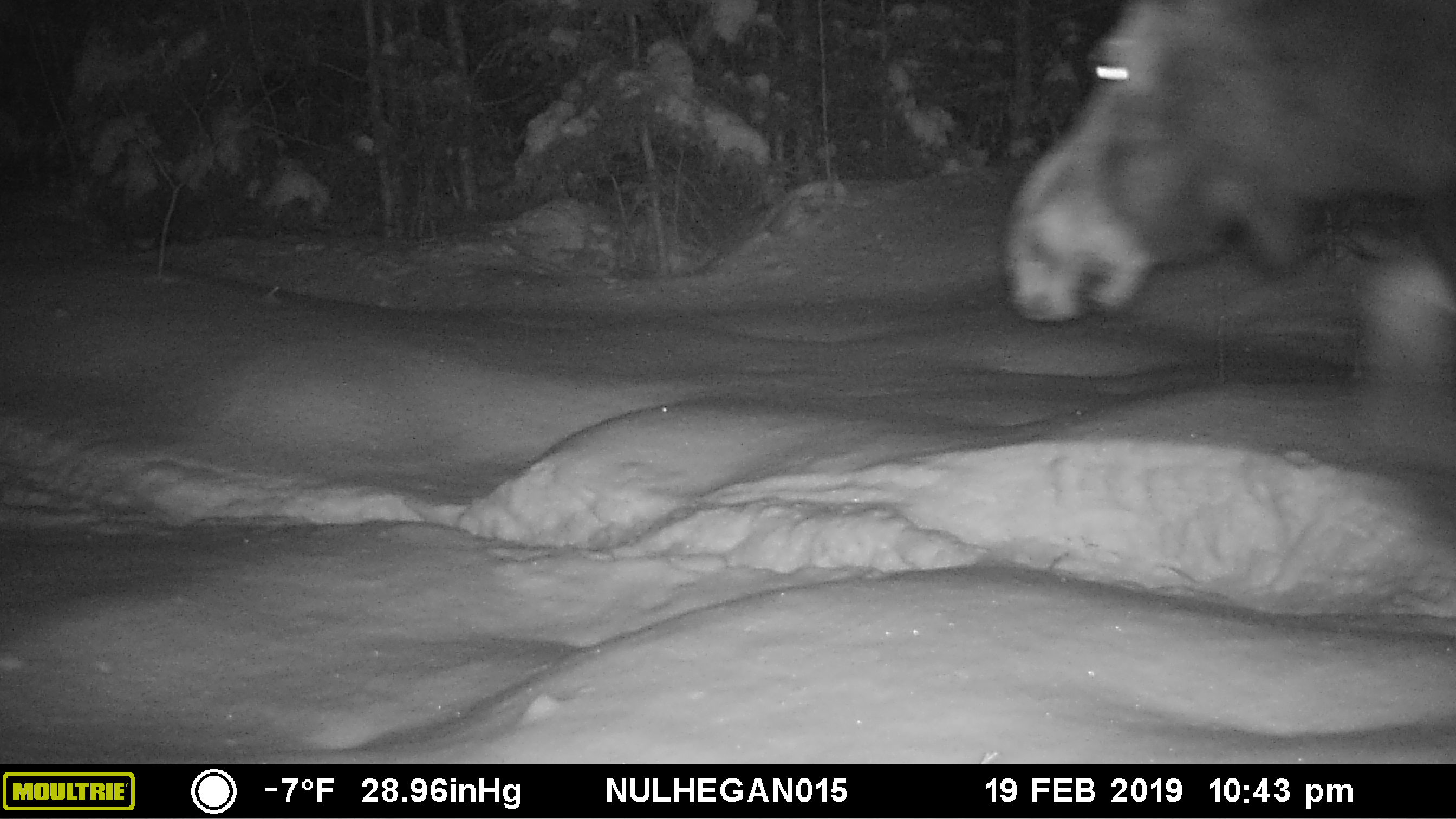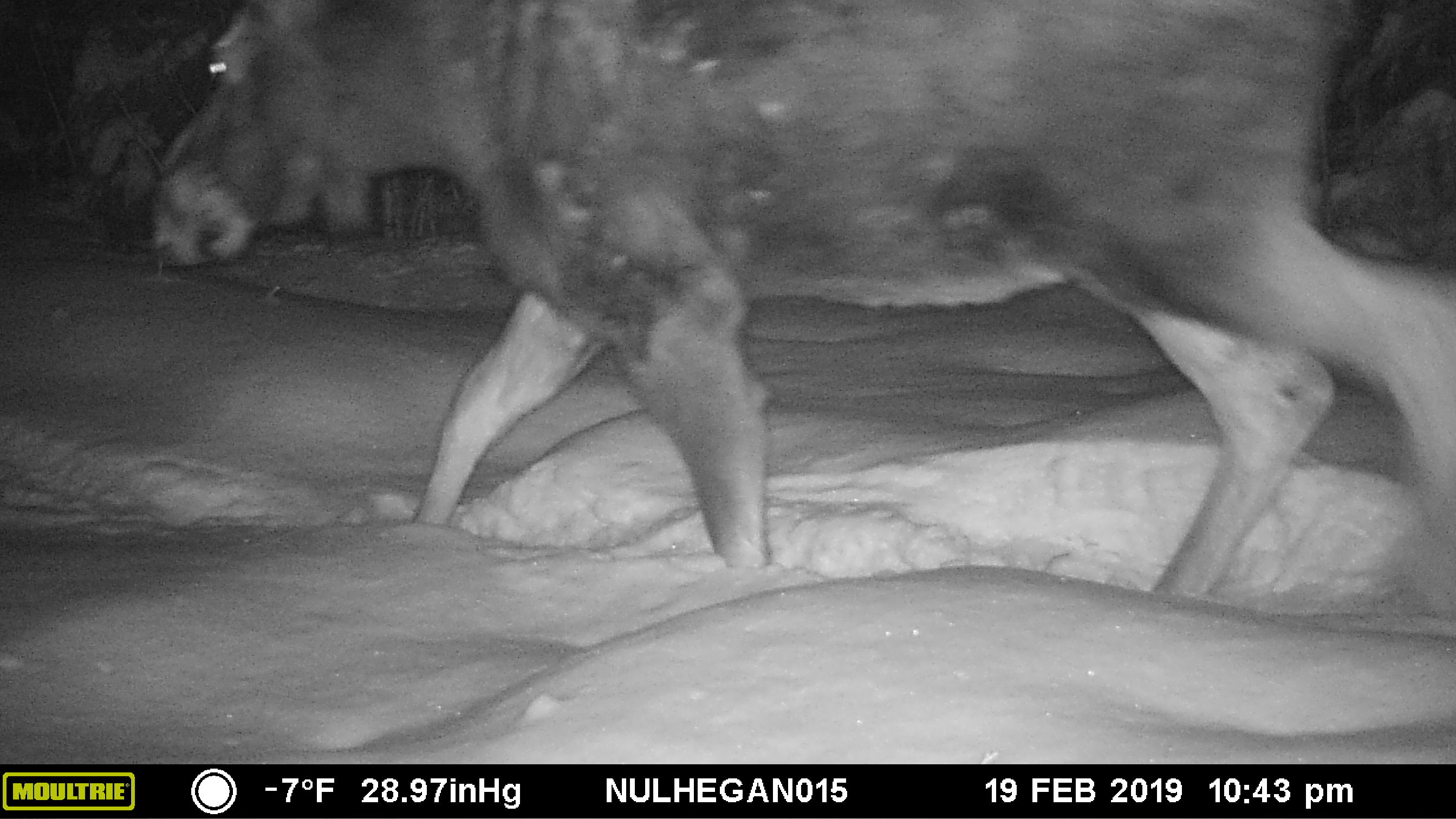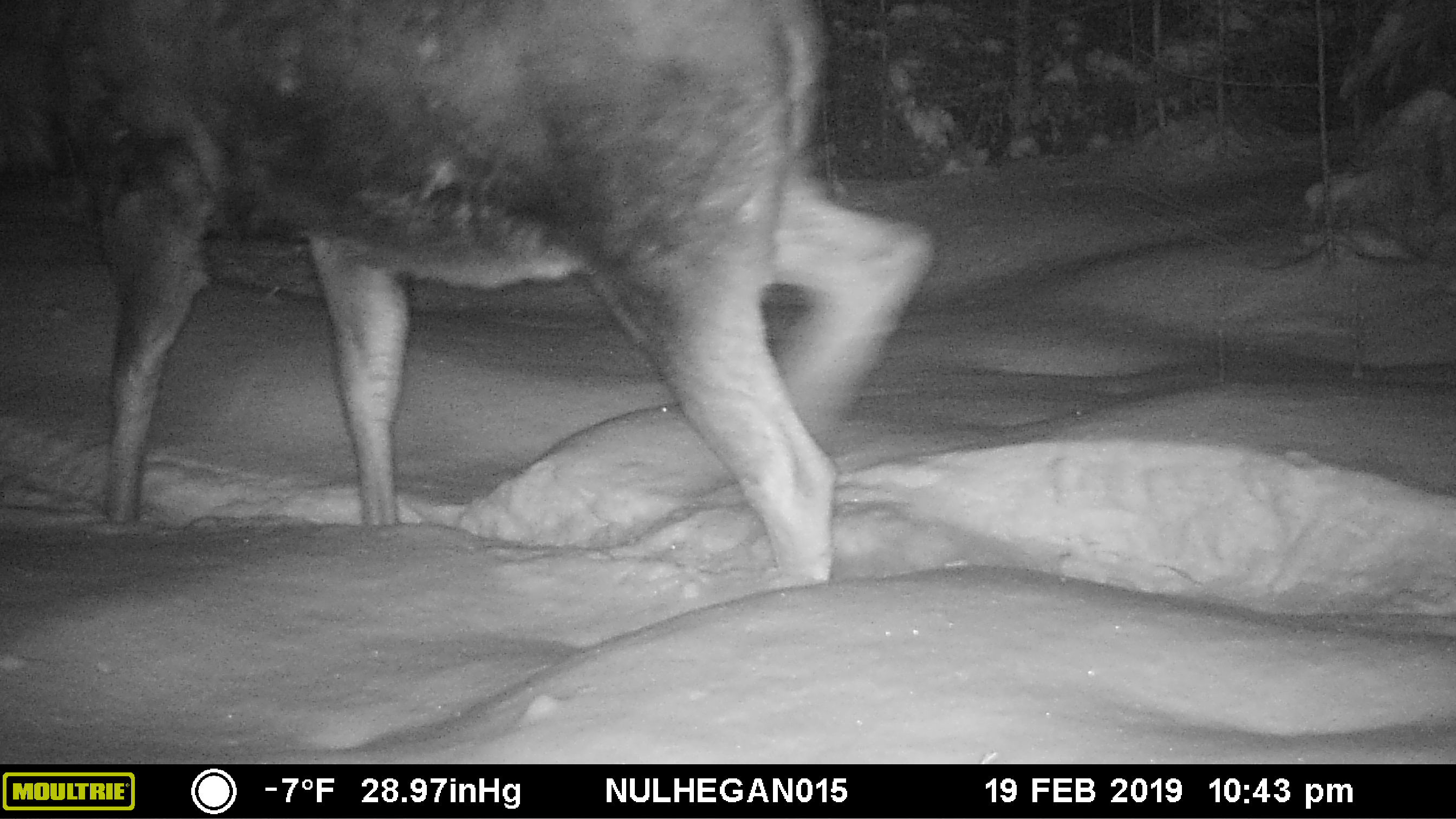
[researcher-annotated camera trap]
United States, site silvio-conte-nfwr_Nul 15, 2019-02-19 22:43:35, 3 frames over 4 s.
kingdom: Animalia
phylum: Chordata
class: Mammalia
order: Artiodactyla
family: Cervidae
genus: Alces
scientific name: Alces alces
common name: moose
Moose (Alces alces).